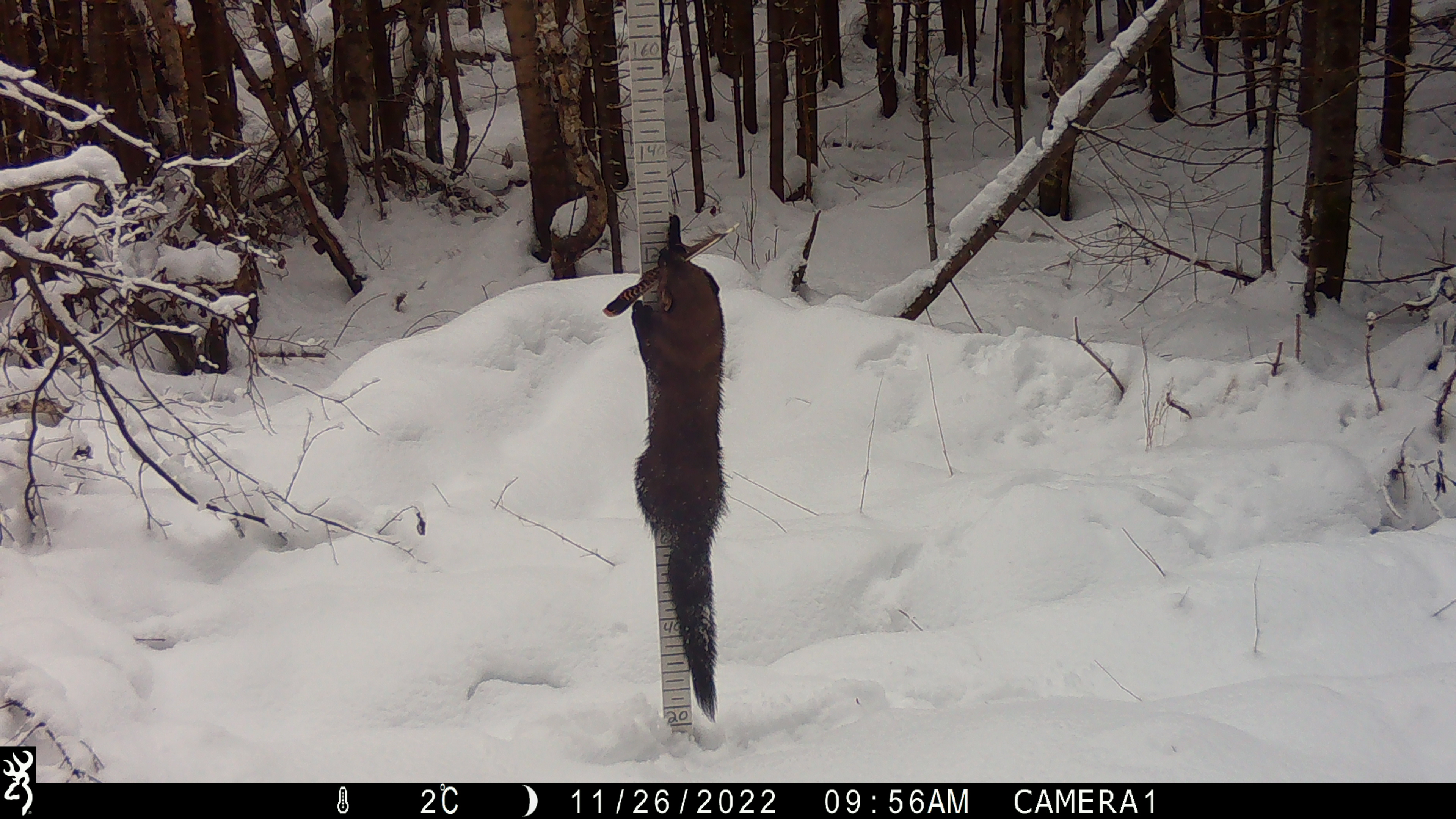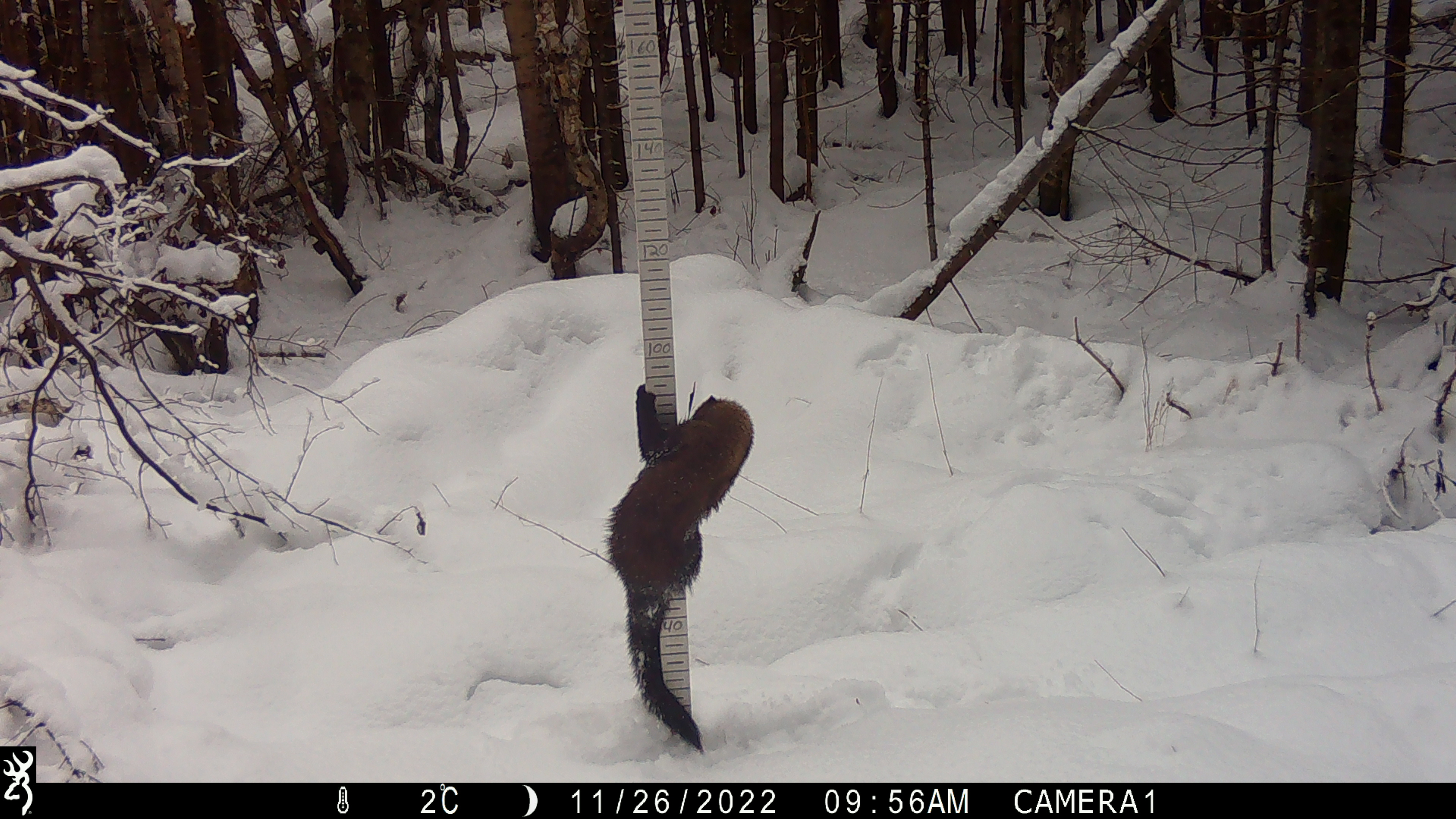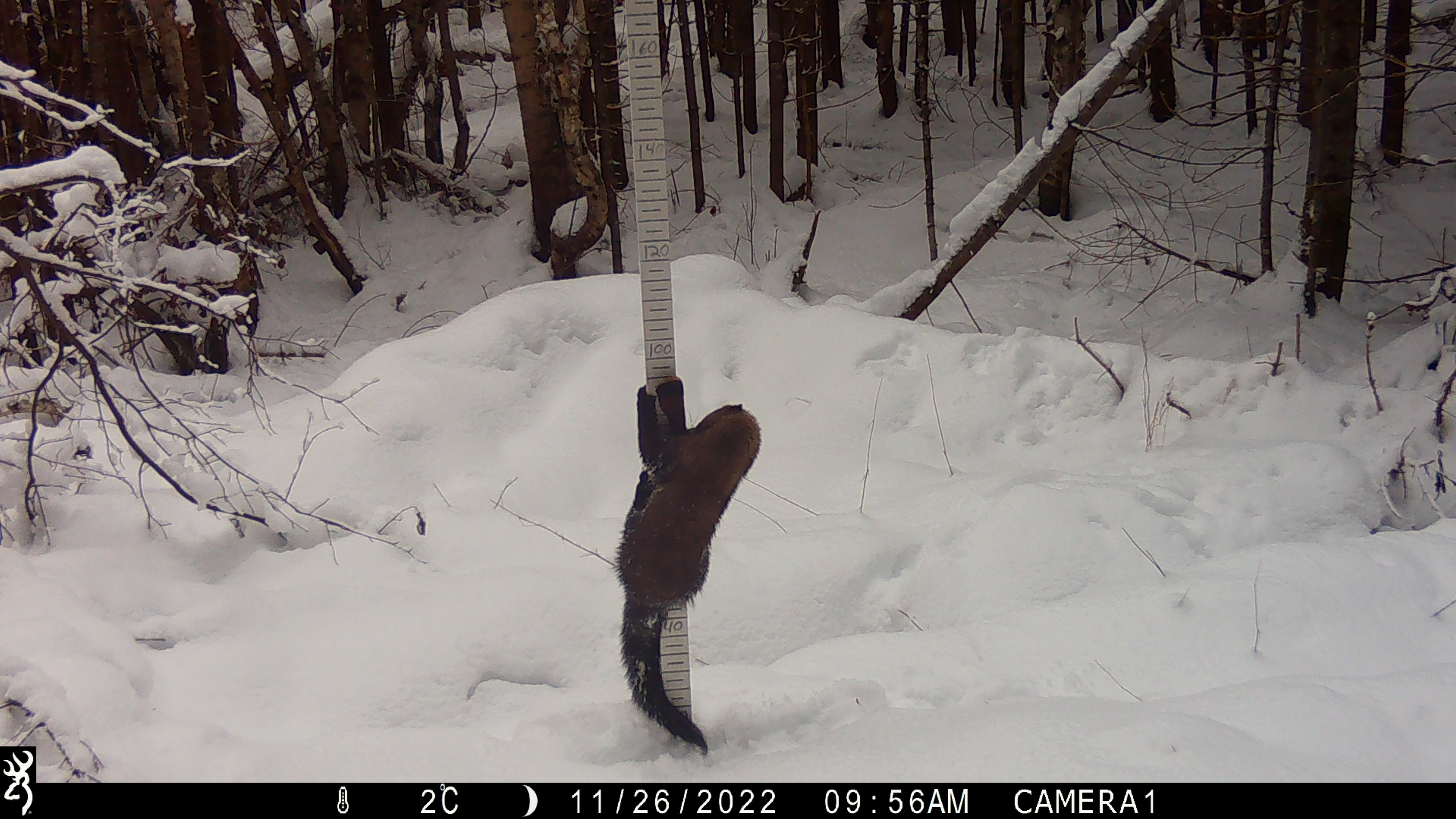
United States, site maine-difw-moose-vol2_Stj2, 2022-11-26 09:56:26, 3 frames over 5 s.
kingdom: Animalia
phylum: Chordata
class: Mammalia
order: Carnivora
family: Mustelidae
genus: Pekania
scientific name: Pekania pennanti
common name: fisher